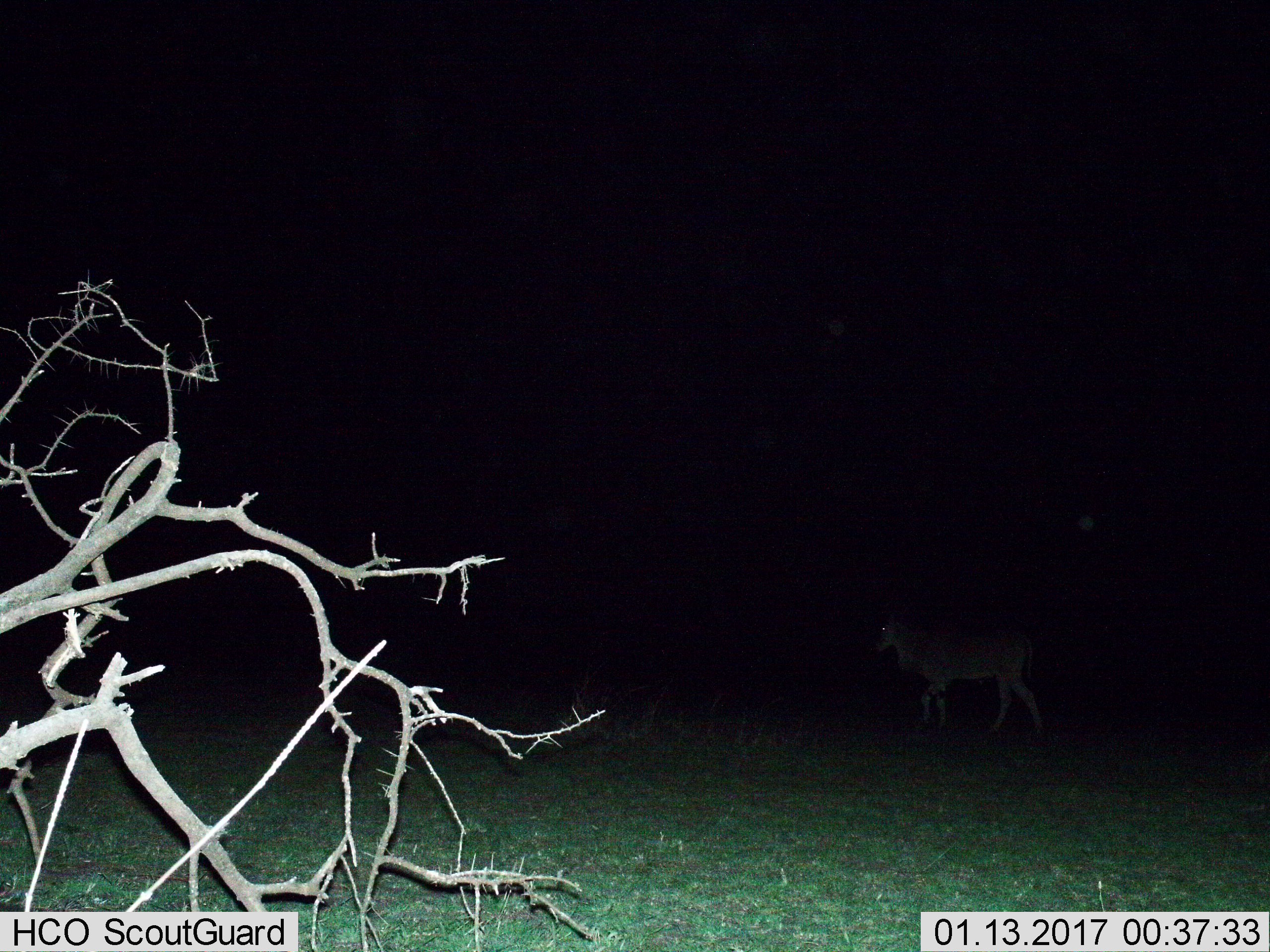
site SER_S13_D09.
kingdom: Animalia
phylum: Chordata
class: Mammalia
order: Artiodactyla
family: Bovidae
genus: Tragelaphus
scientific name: Tragelaphus oryx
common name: eland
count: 1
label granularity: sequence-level